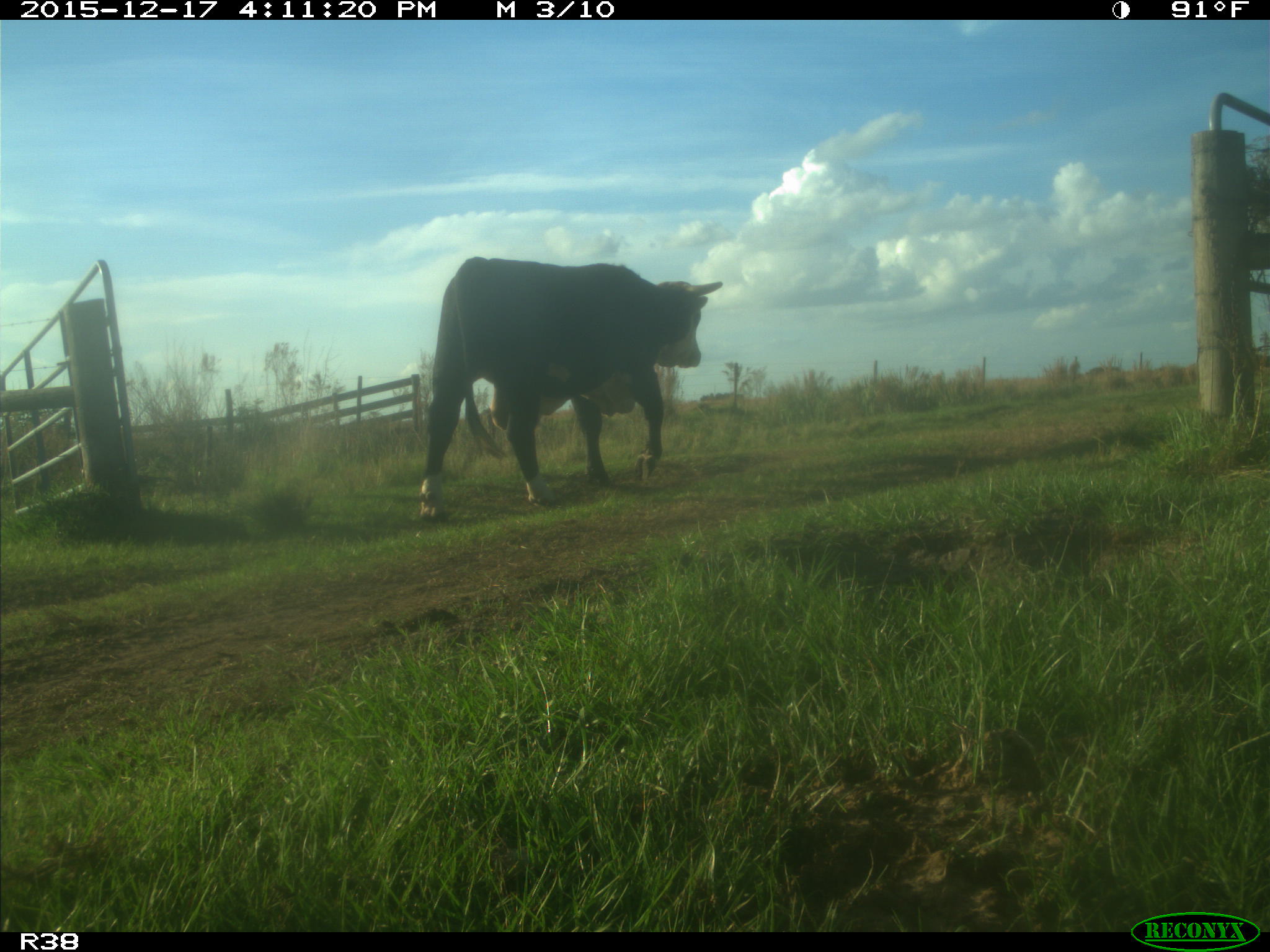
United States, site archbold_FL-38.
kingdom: Animalia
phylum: Chordata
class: Mammalia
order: Artiodactyla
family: Bovidae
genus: Bos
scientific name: Bos taurus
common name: domestic cow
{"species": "Bos taurus (domestic cow)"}